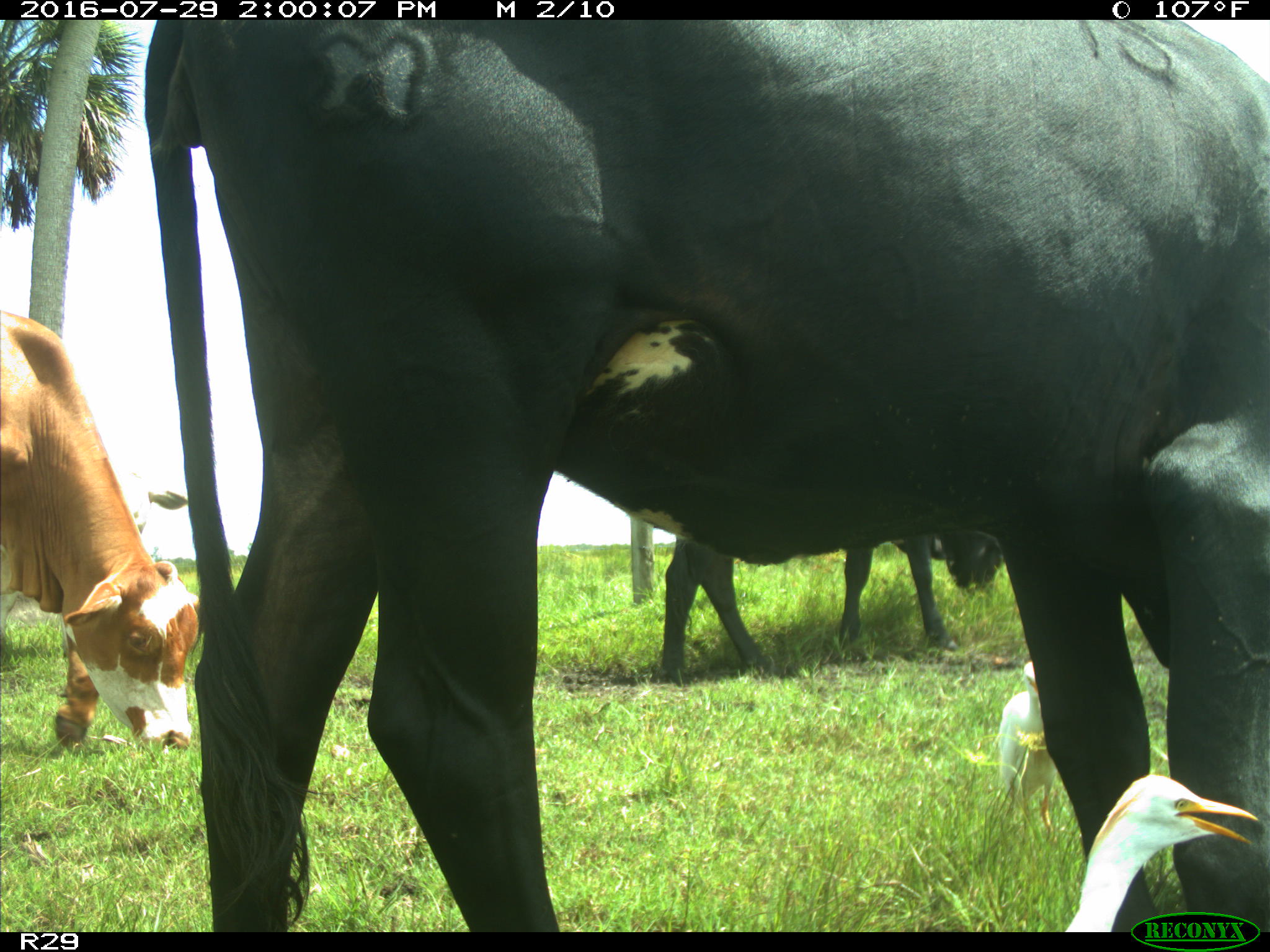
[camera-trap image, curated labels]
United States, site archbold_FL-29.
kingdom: Animalia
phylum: Chordata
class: Mammalia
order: Artiodactyla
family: Bovidae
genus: Bos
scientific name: Bos taurus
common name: domestic cow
Bos taurus (domestic cow).